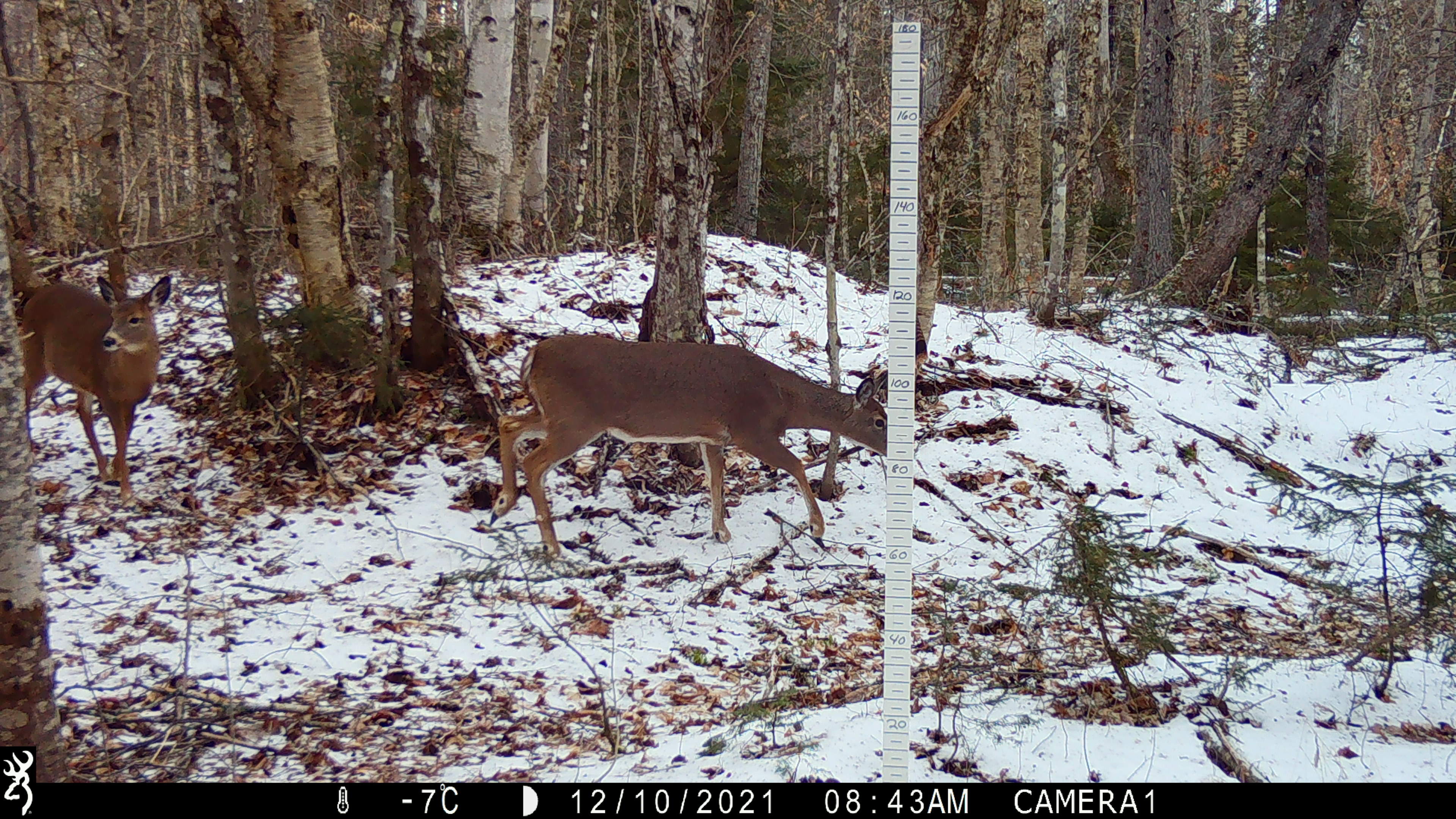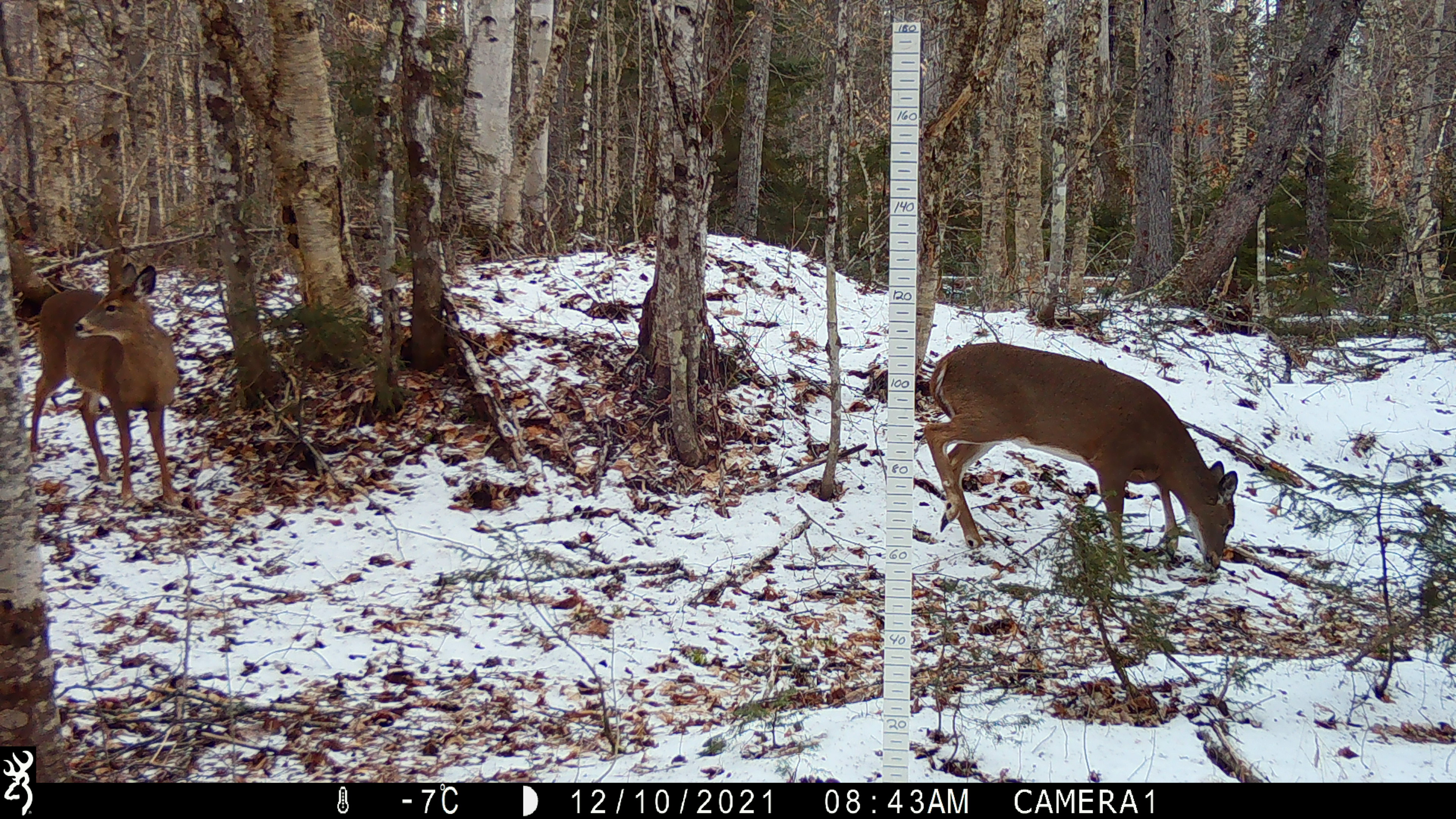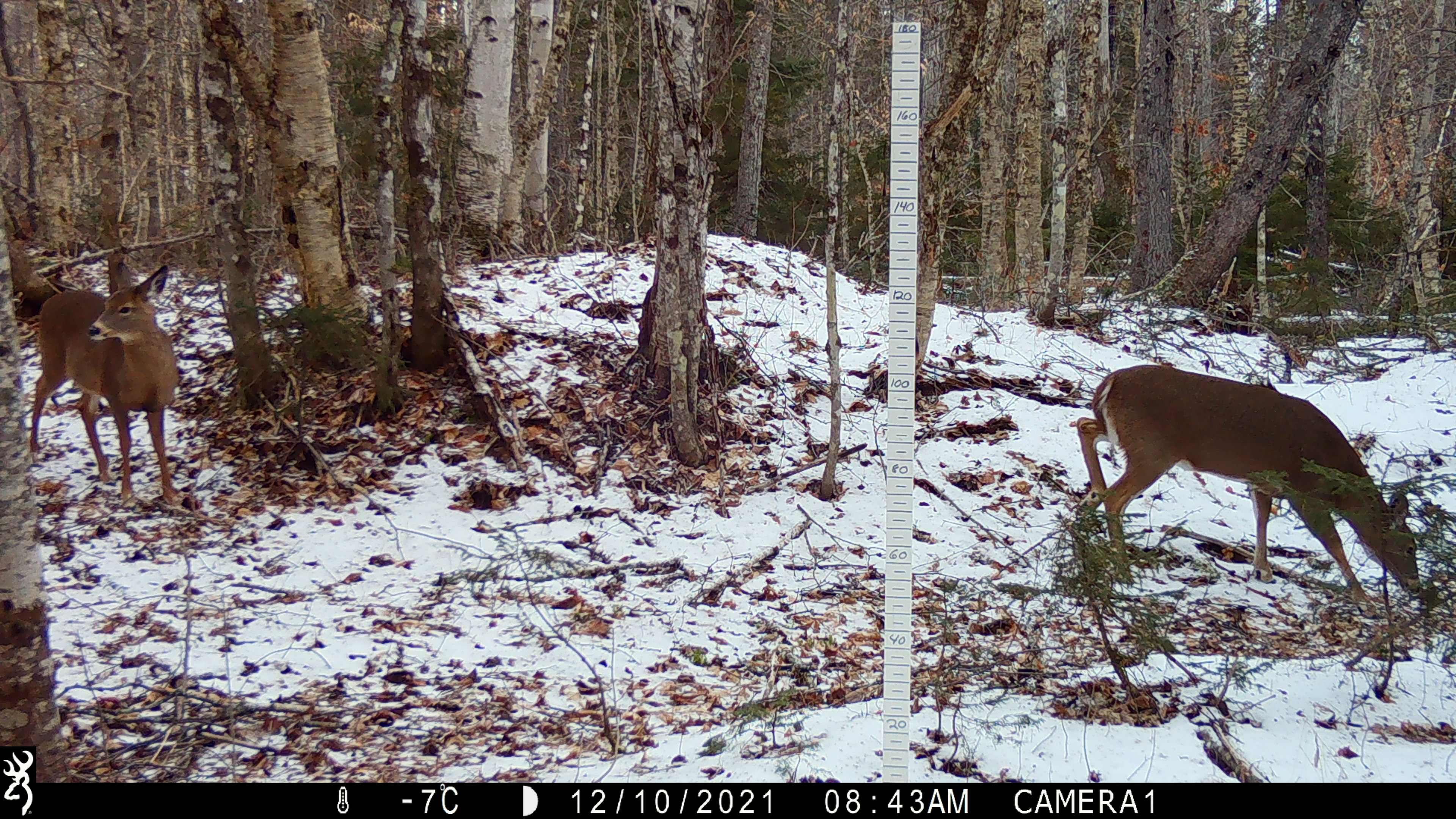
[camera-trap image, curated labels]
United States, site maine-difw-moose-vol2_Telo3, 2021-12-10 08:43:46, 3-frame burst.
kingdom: Animalia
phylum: Chordata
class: Mammalia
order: Artiodactyla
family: Cervidae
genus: Odocoileus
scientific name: Odocoileus virginianus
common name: white-tailed deer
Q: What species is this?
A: White-tailed deer (Odocoileus virginianus).